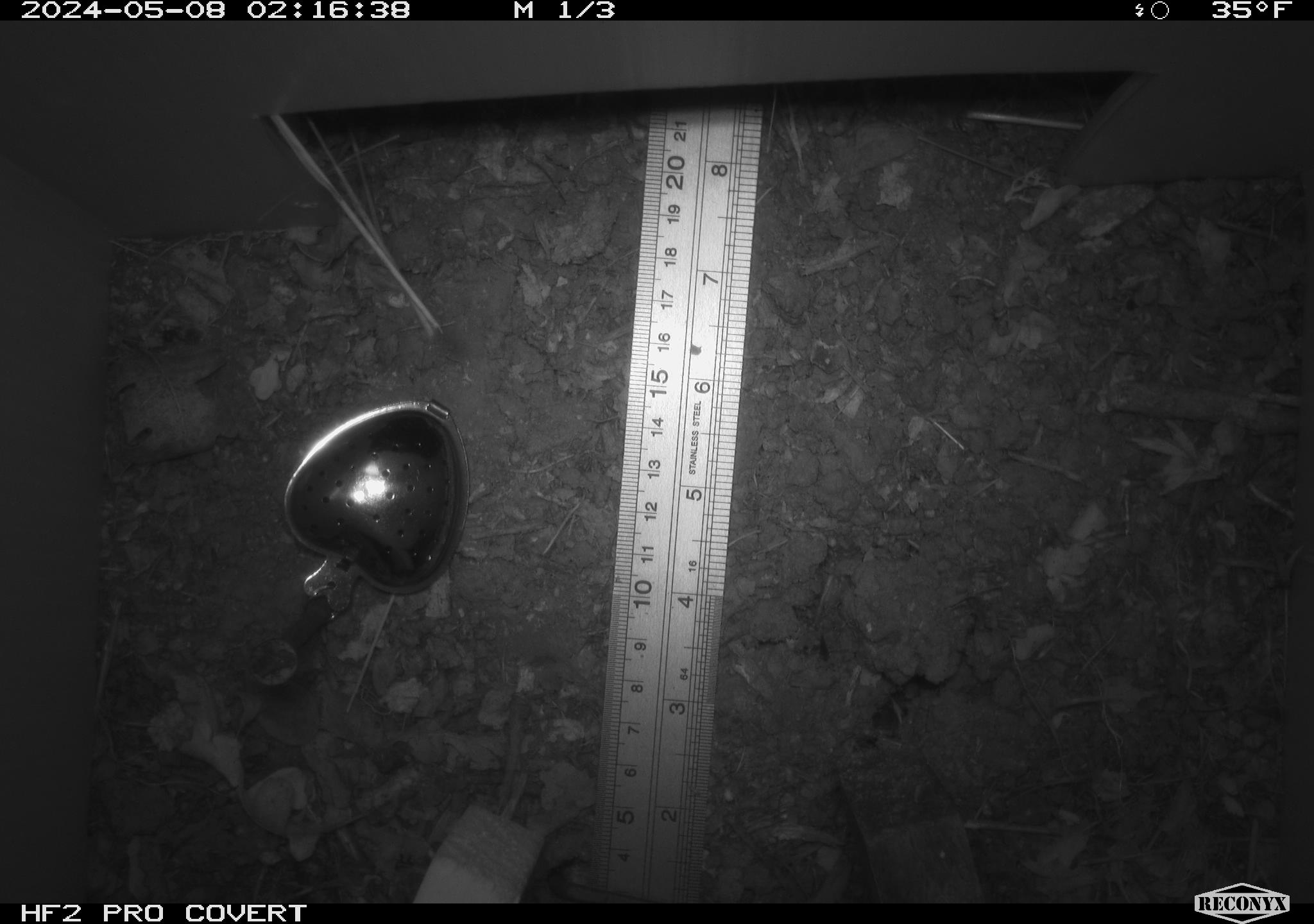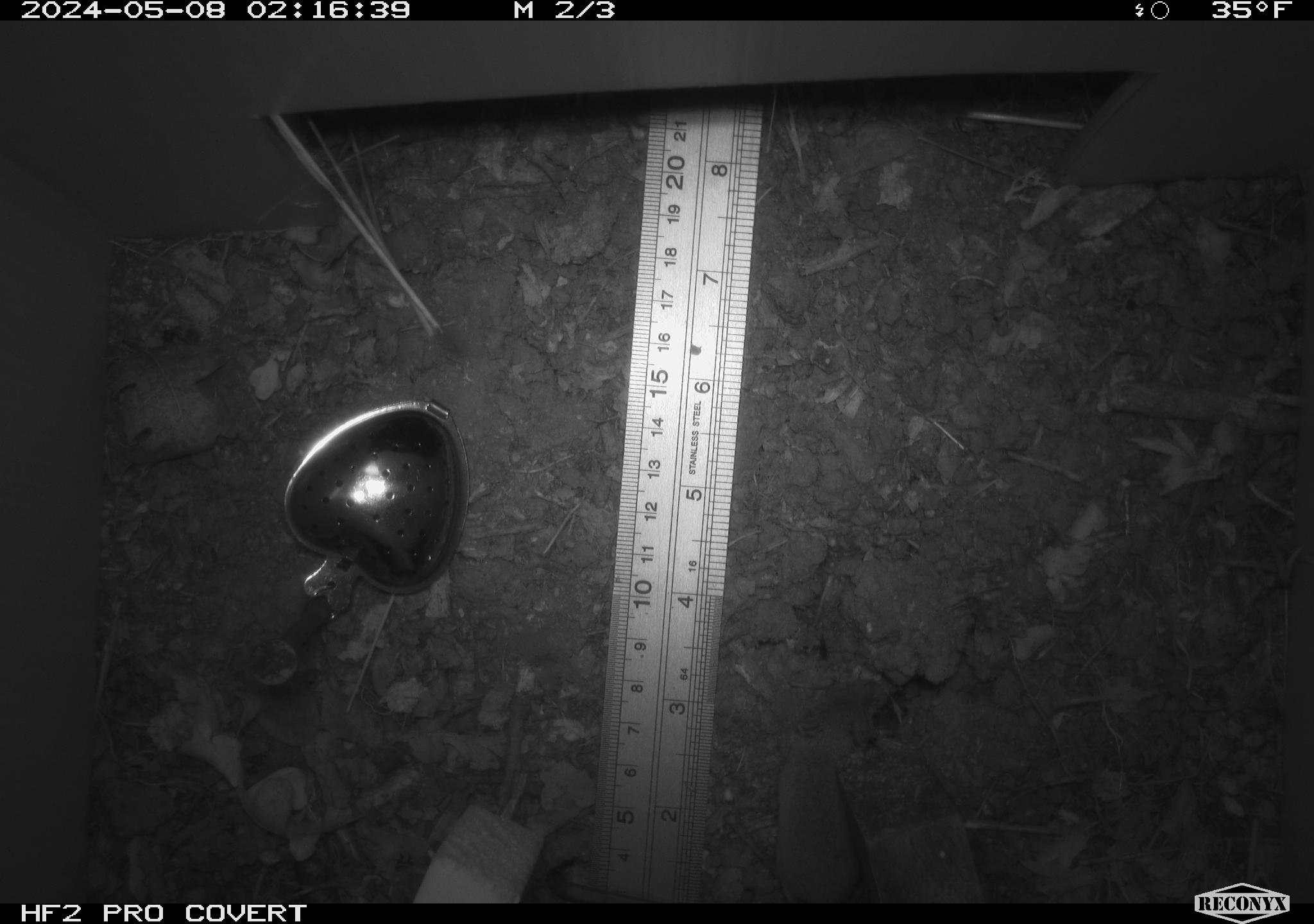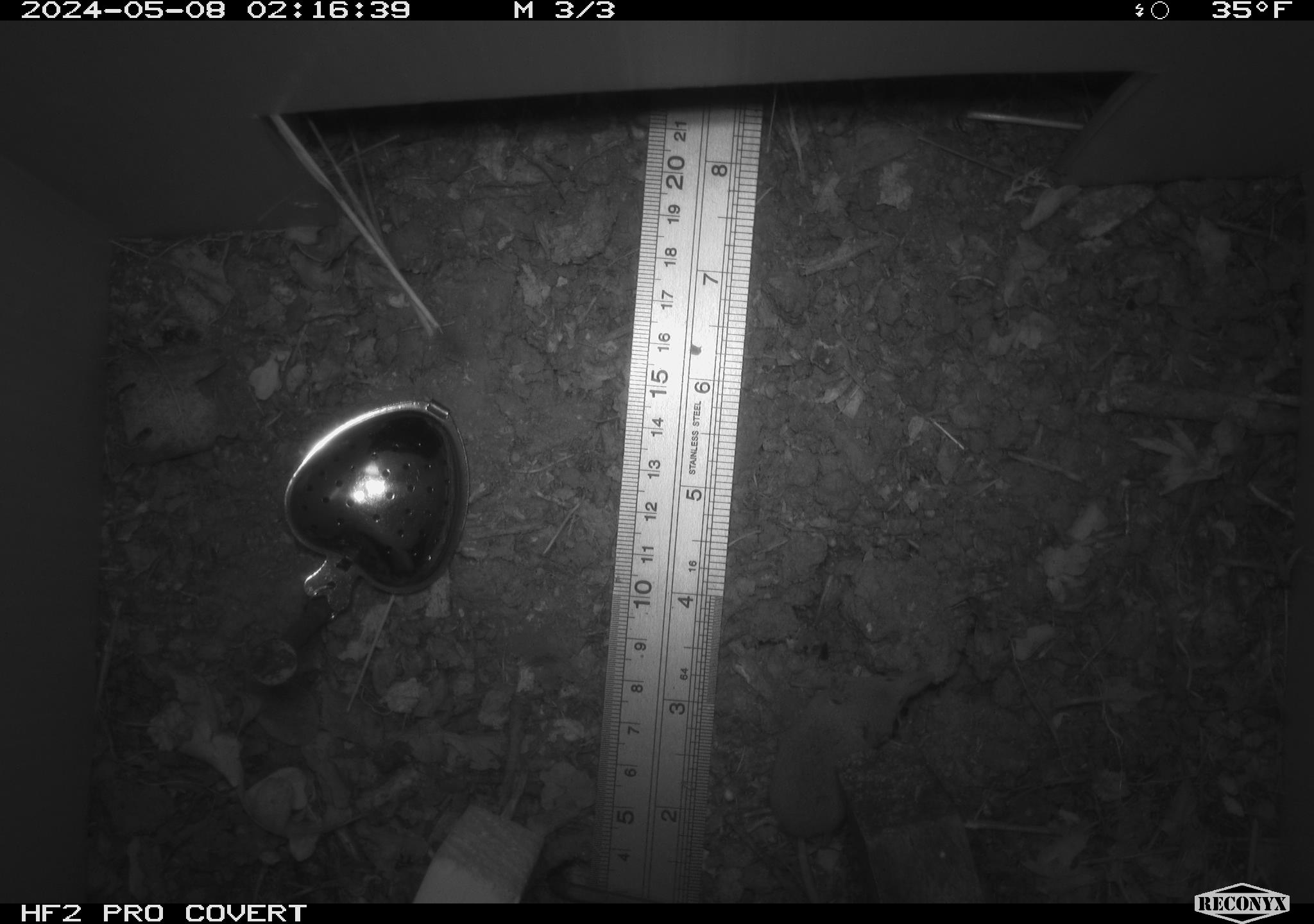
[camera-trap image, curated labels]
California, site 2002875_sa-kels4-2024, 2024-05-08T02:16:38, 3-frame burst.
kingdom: Animalia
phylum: Chordata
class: Mammalia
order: Rodentia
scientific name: Rodentia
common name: rodent